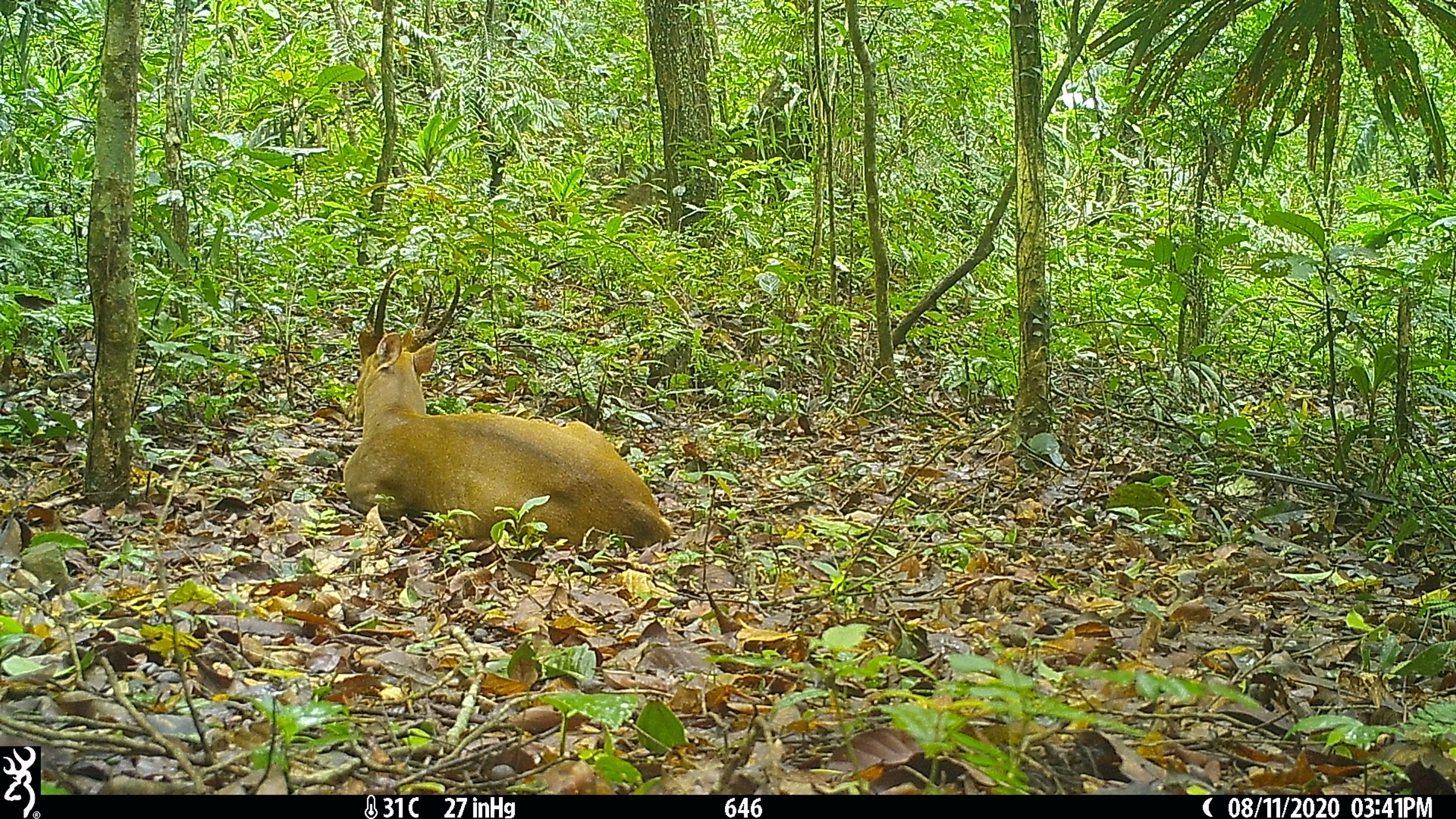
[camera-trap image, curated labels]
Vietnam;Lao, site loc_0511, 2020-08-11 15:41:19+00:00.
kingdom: Animalia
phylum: Chordata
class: Mammalia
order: Artiodactyla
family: Cervidae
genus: Muntiacus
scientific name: Muntiacus vuquangensis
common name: large-antlered muntjac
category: large antlered muntjac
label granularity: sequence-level